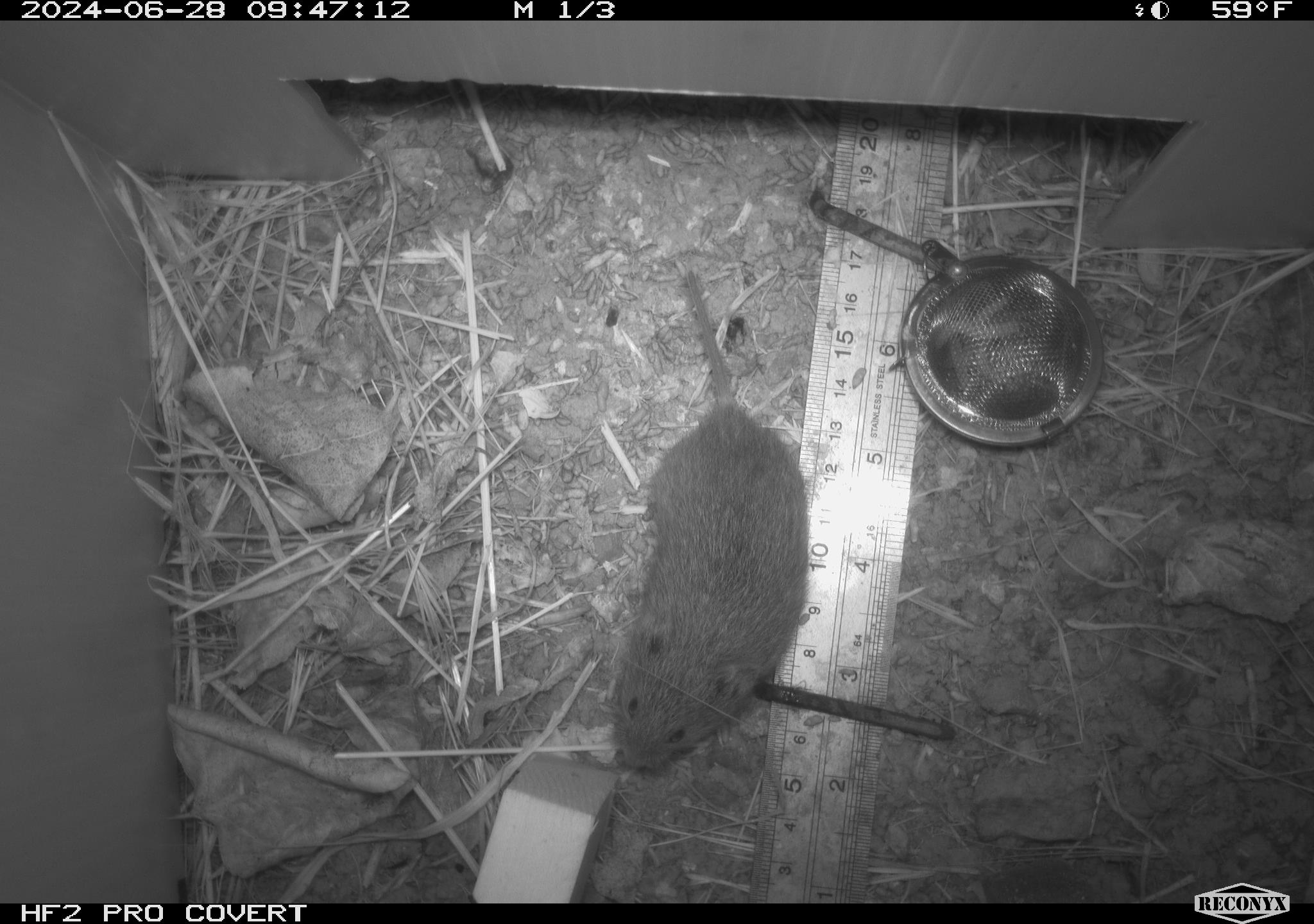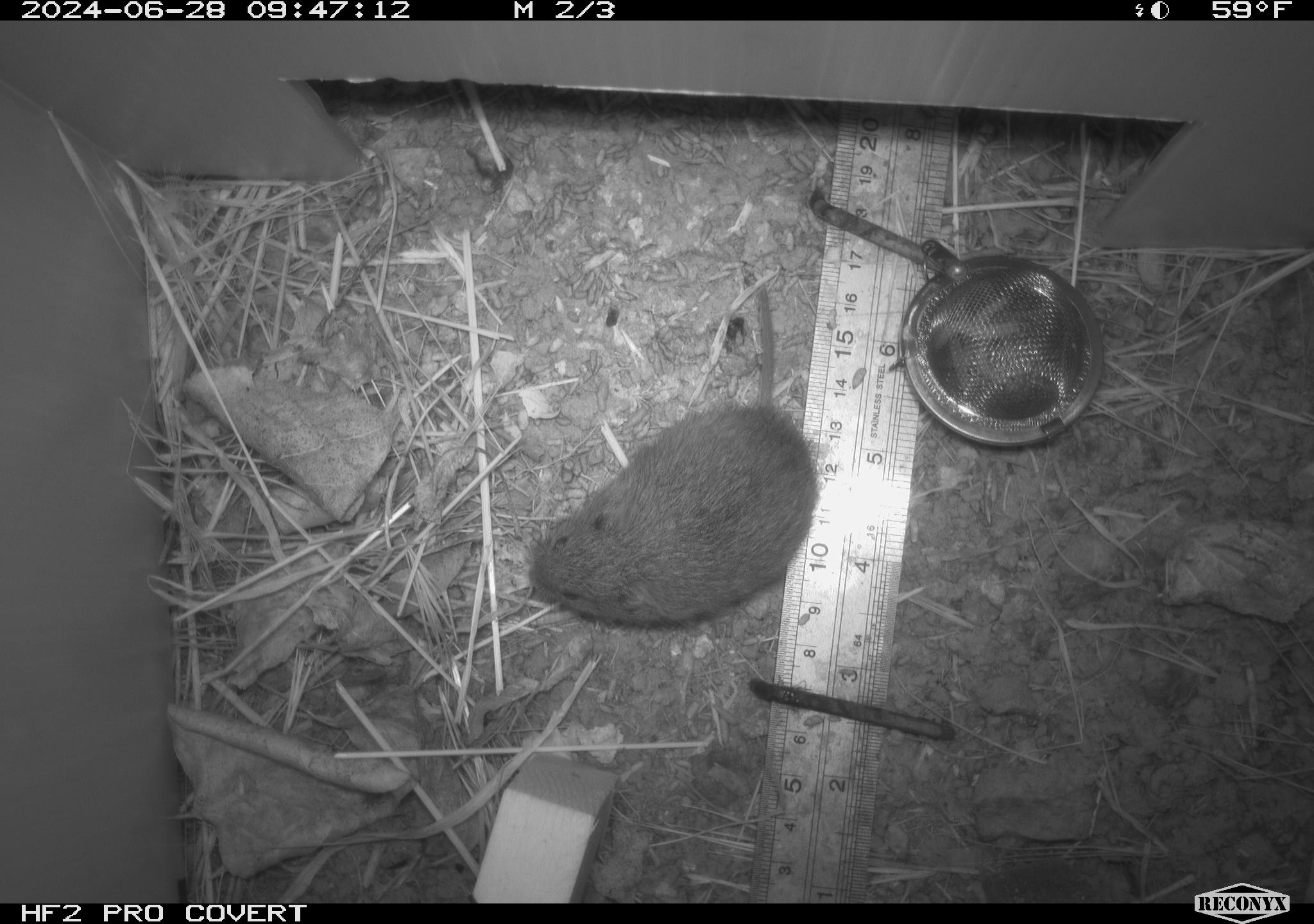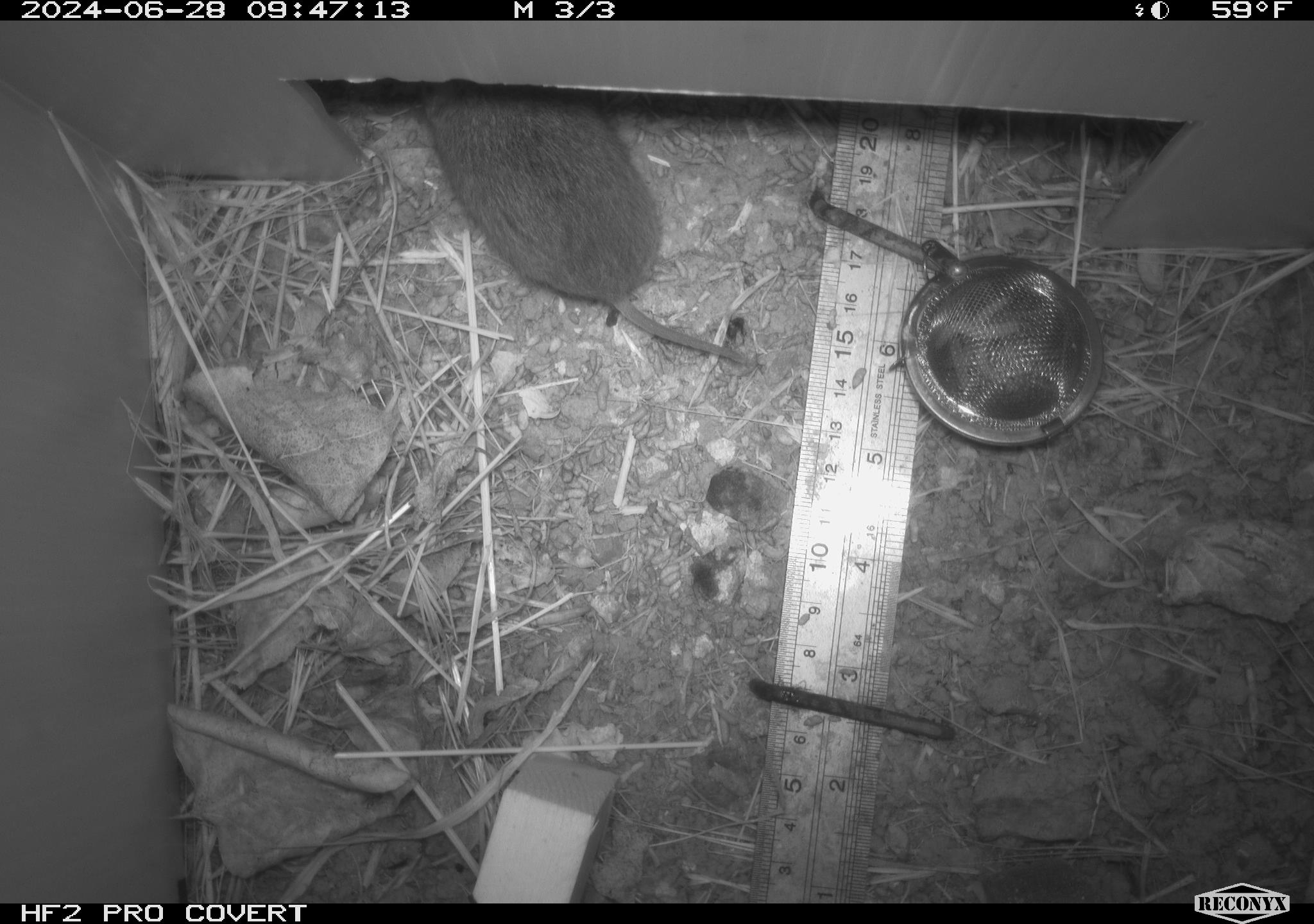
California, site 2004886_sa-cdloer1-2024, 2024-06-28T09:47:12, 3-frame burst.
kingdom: Animalia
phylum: Chordata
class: Mammalia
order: Rodentia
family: Cricetidae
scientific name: Arvicolinae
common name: voles, lemmings, and muskrats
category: arvicolinae subfamily